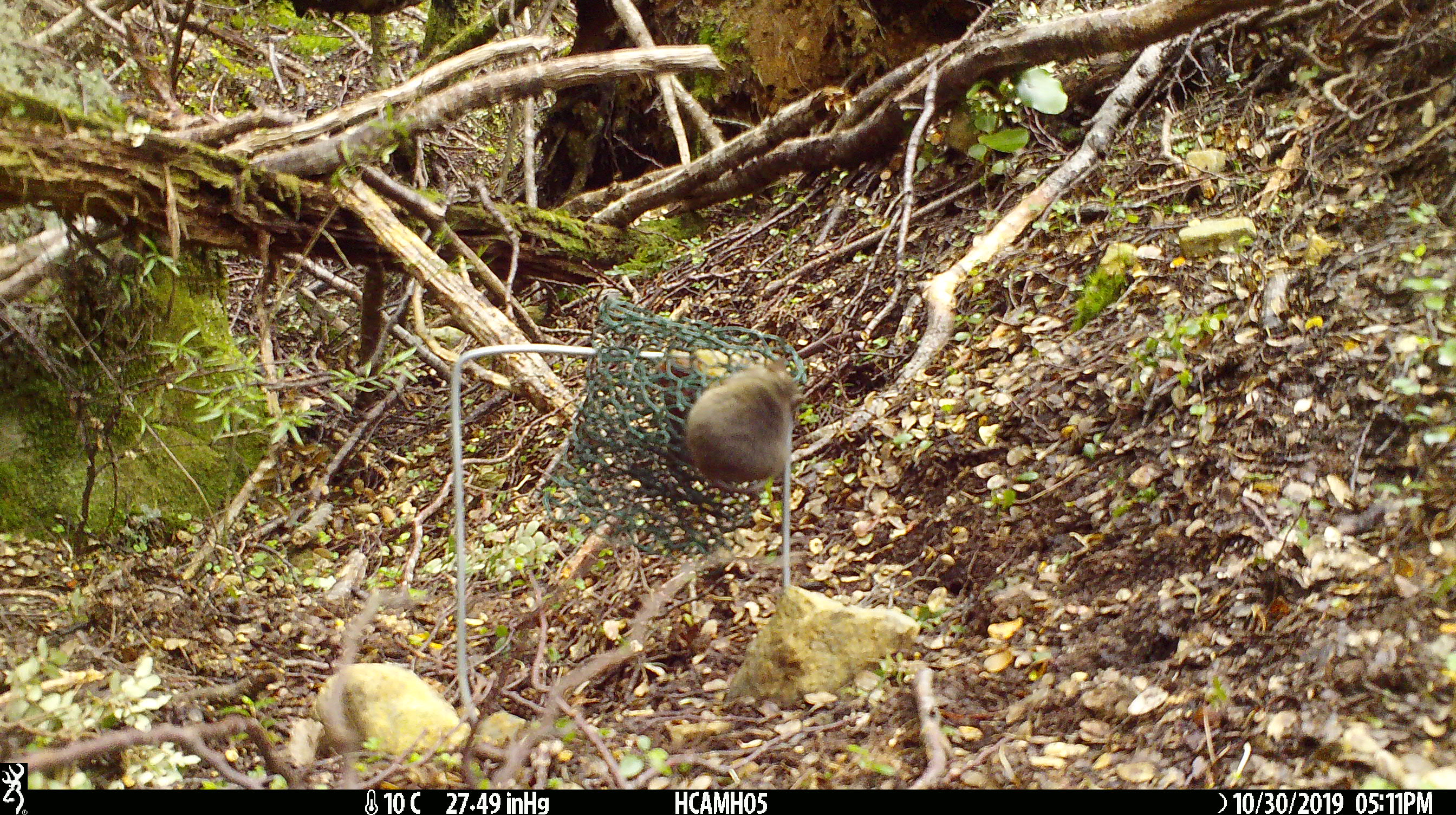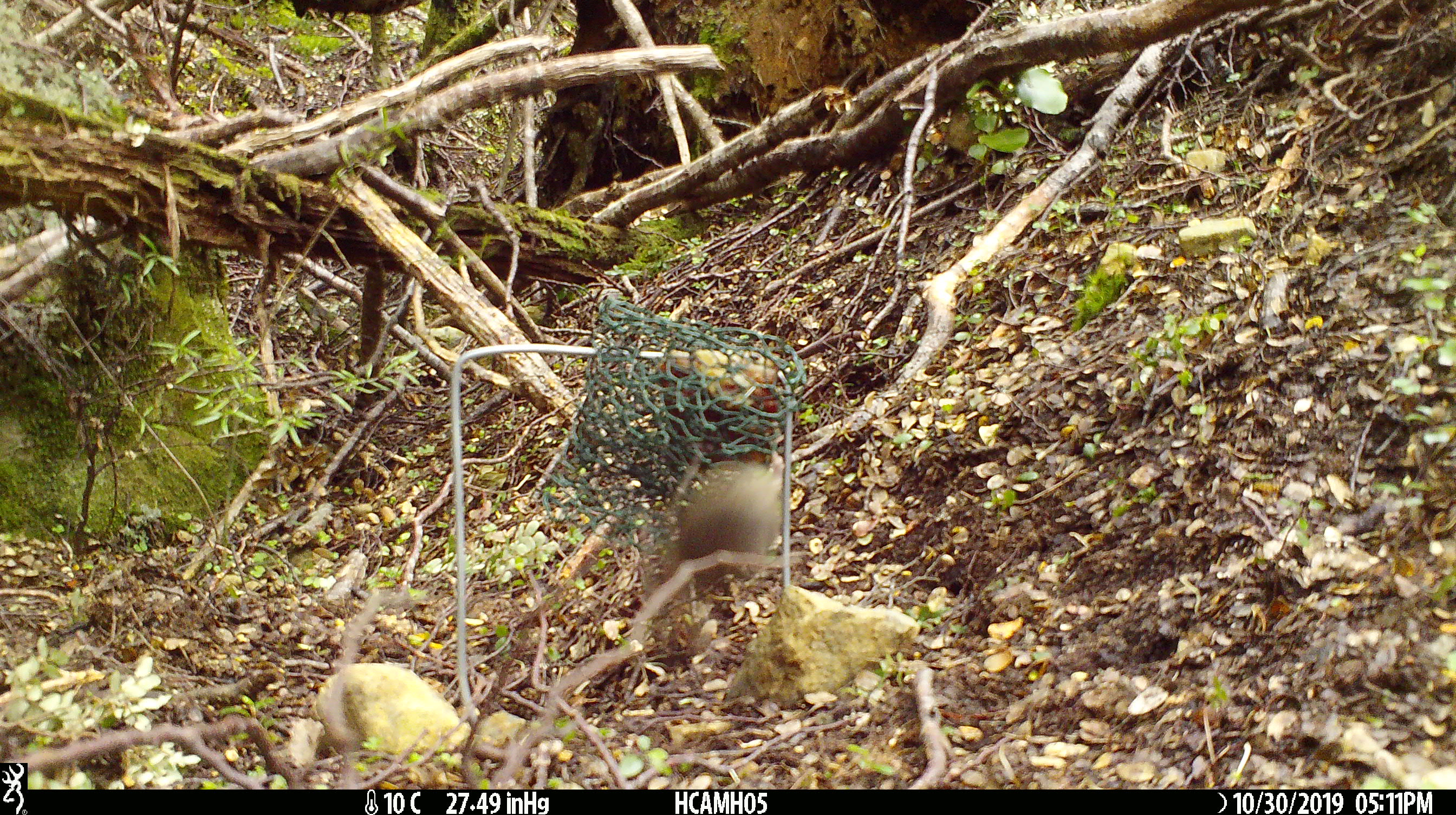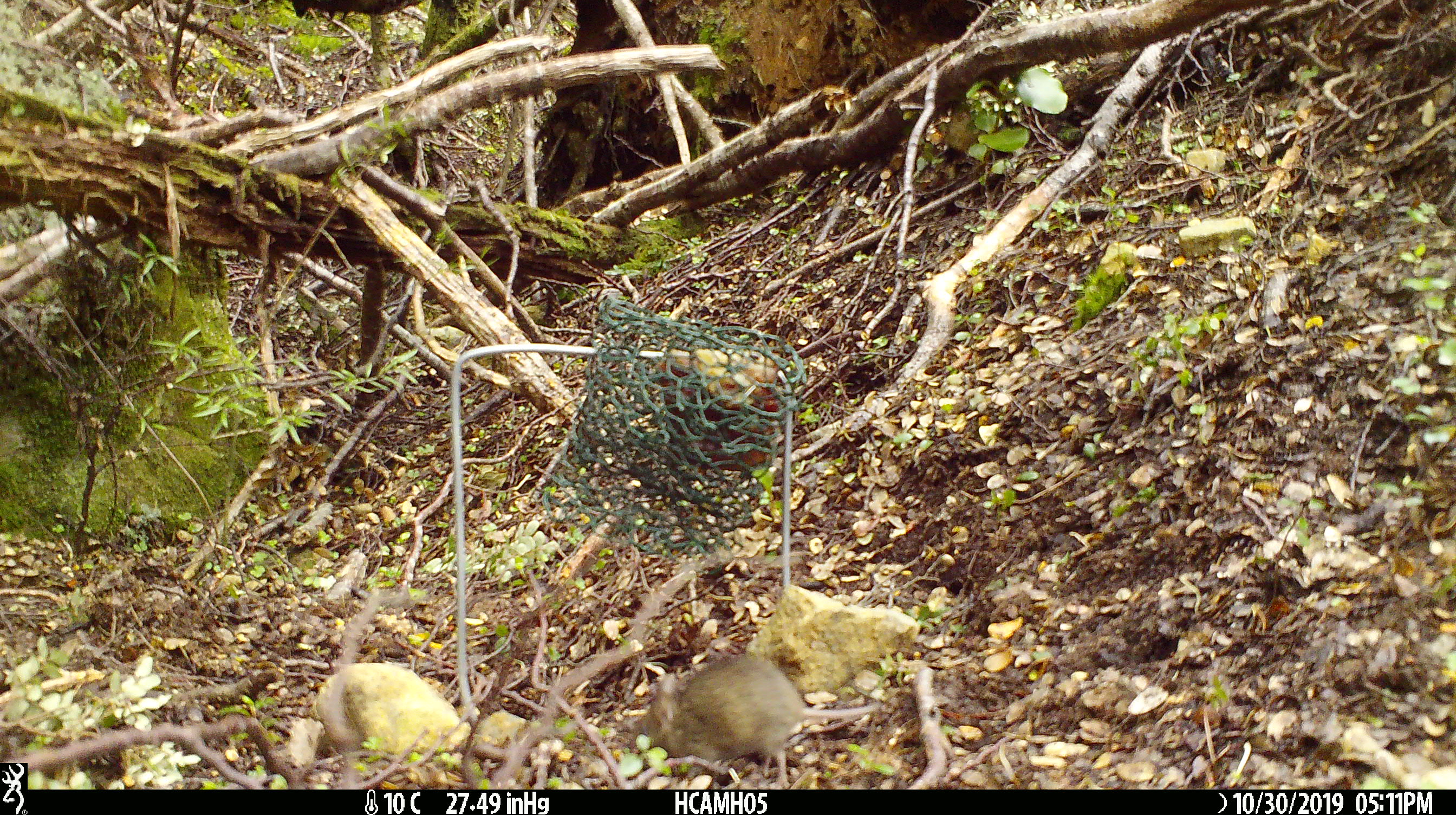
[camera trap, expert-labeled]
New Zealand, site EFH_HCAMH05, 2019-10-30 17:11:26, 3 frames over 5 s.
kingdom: Animalia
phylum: Chordata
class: Mammalia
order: Rodentia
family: Muridae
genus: Mus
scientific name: Mus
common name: mouse